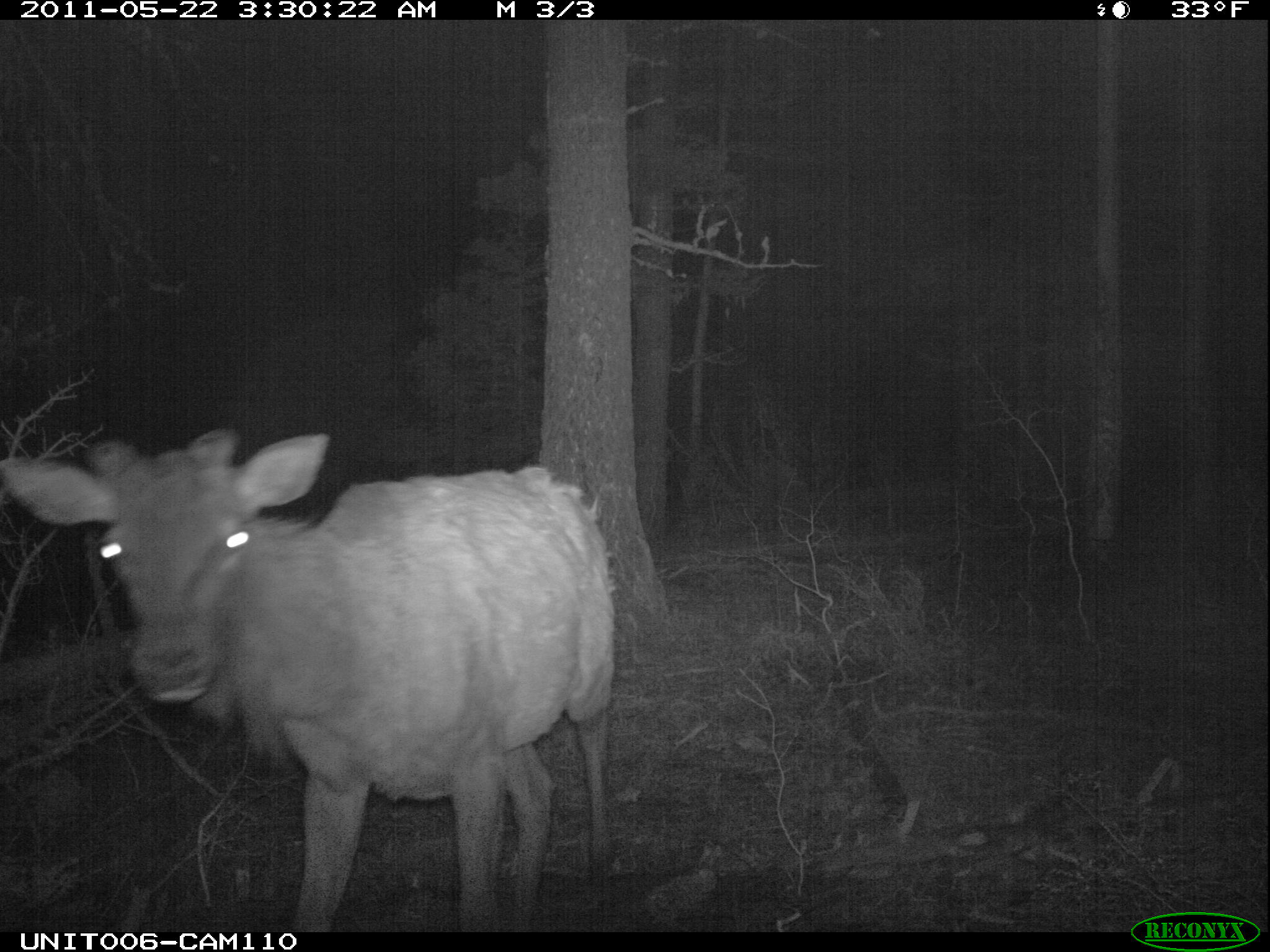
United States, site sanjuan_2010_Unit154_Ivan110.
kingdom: Animalia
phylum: Chordata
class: Mammalia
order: Artiodactyla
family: Cervidae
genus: Cervus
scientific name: Cervus elaphus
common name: red deer